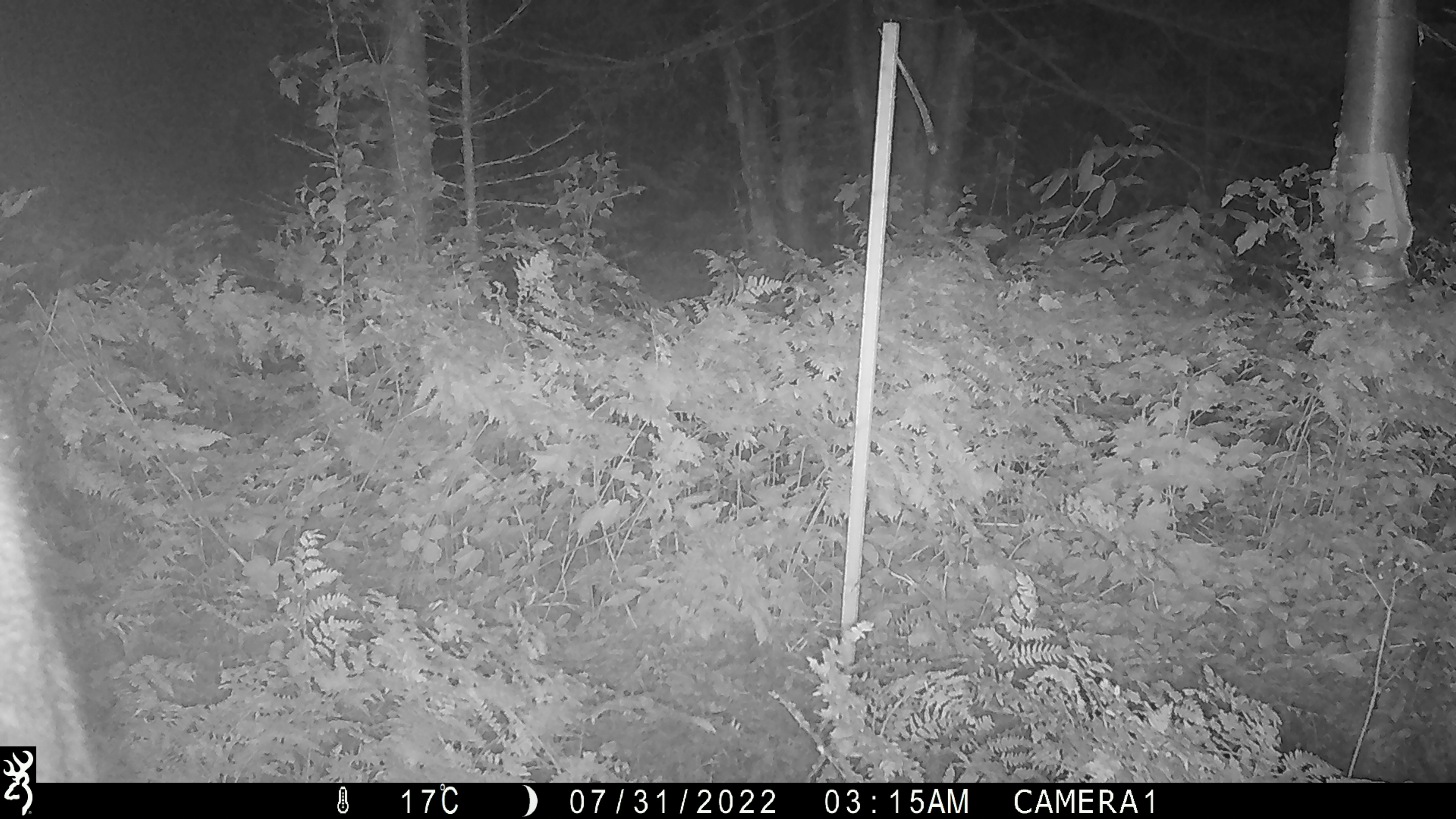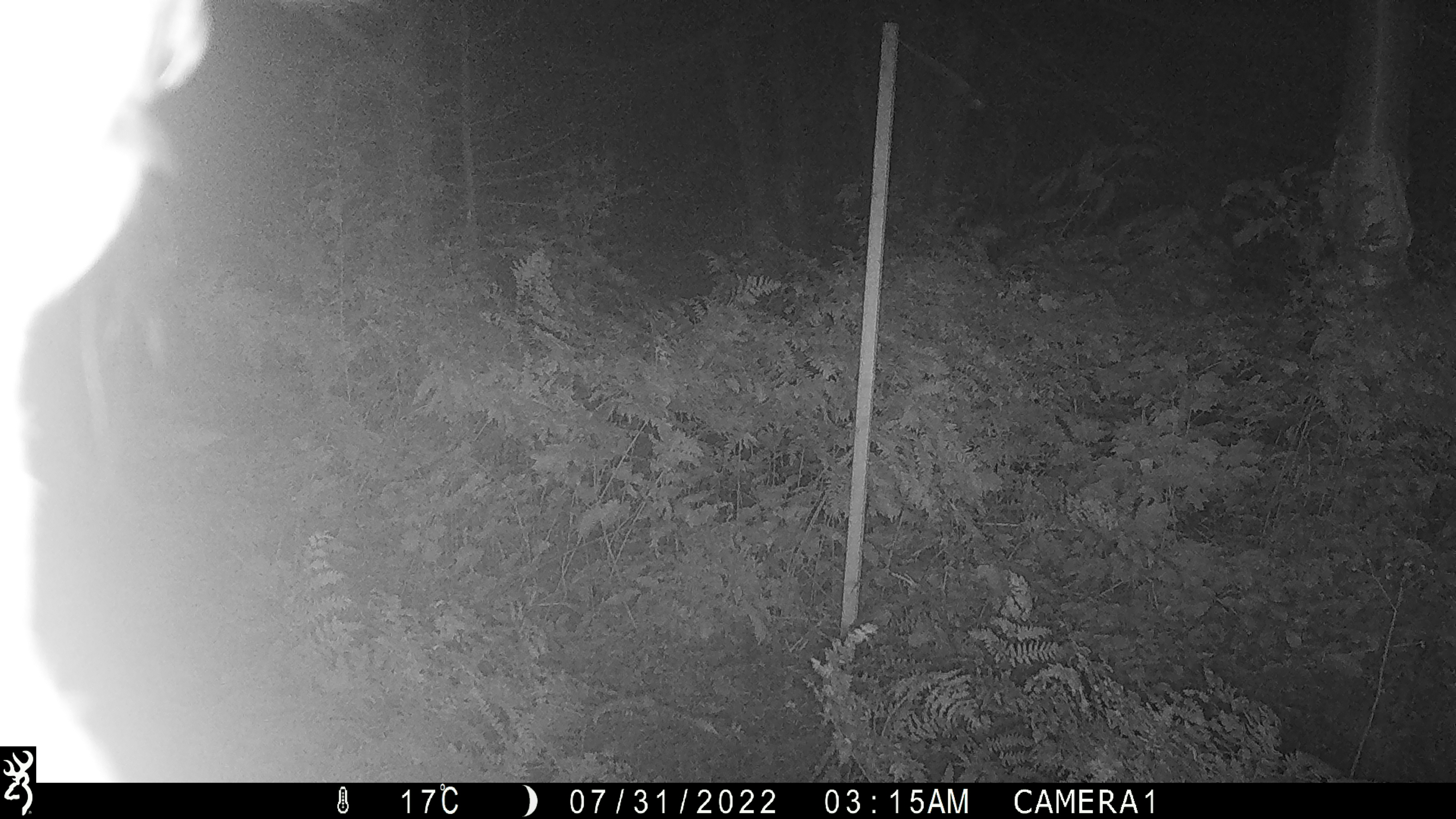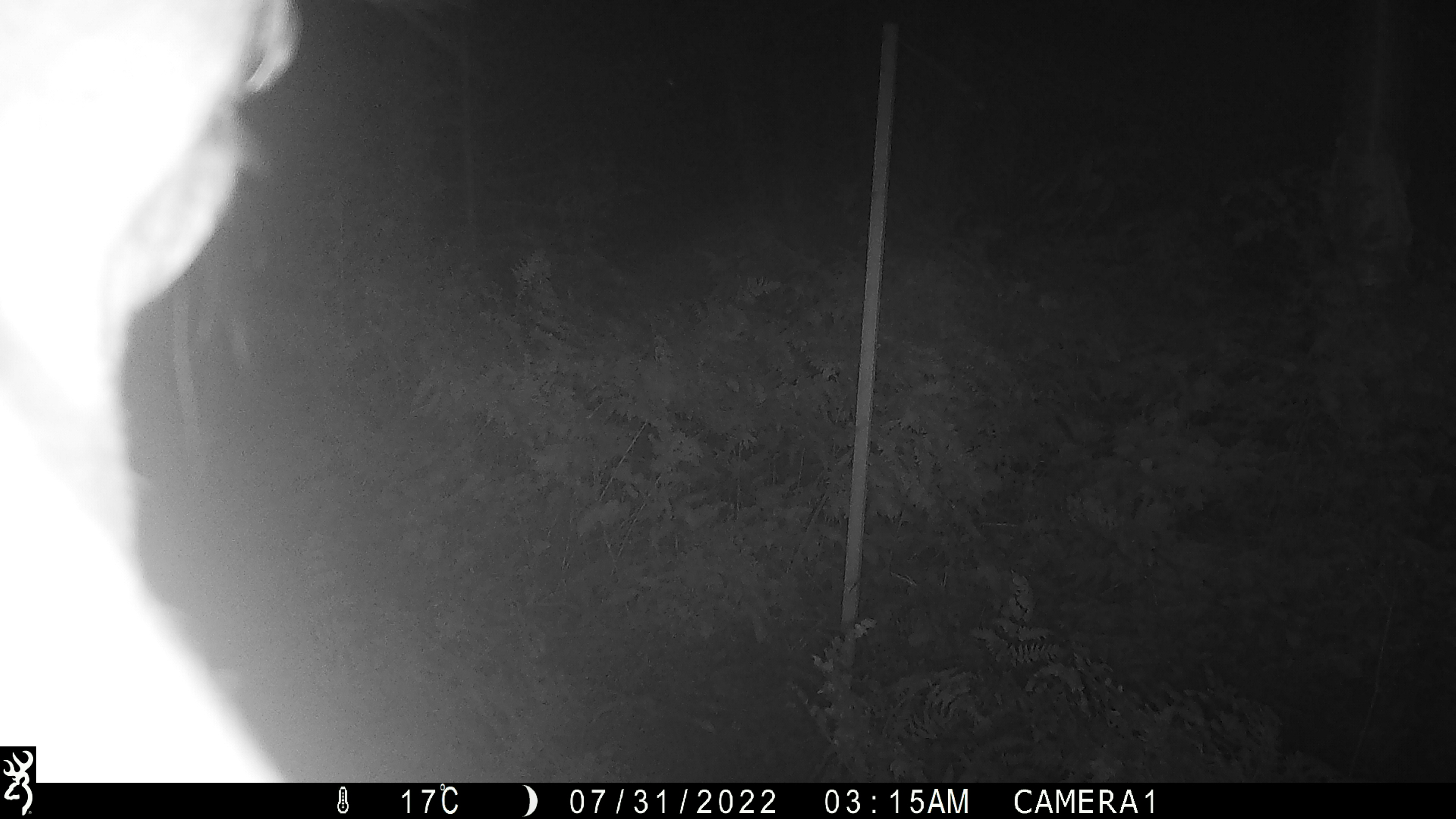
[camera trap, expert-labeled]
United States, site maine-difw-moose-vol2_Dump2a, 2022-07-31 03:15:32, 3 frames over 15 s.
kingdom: Animalia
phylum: Chordata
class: Mammalia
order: Artiodactyla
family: Cervidae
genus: Alces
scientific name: Alces alces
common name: moose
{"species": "moose (Alces alces)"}